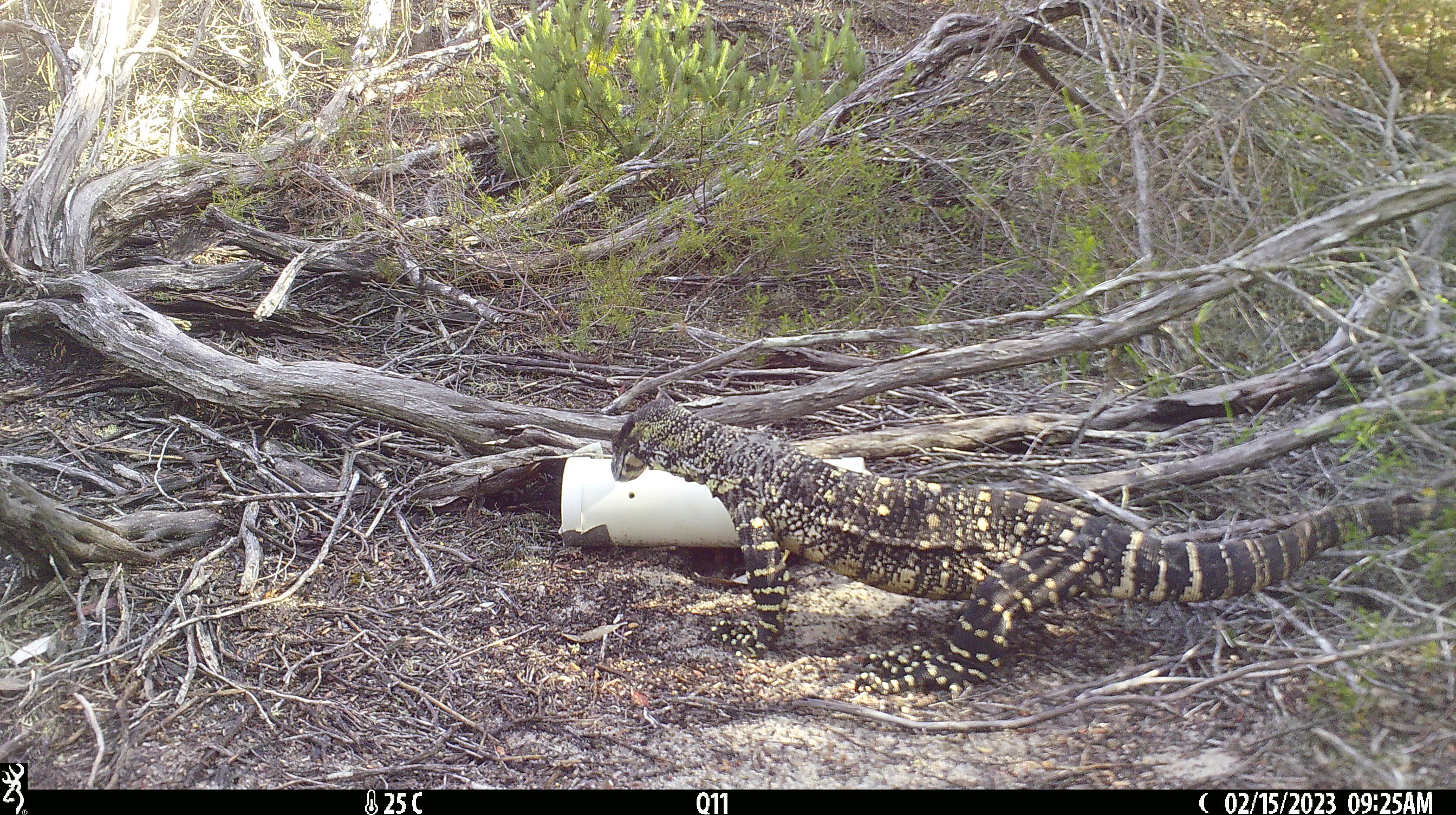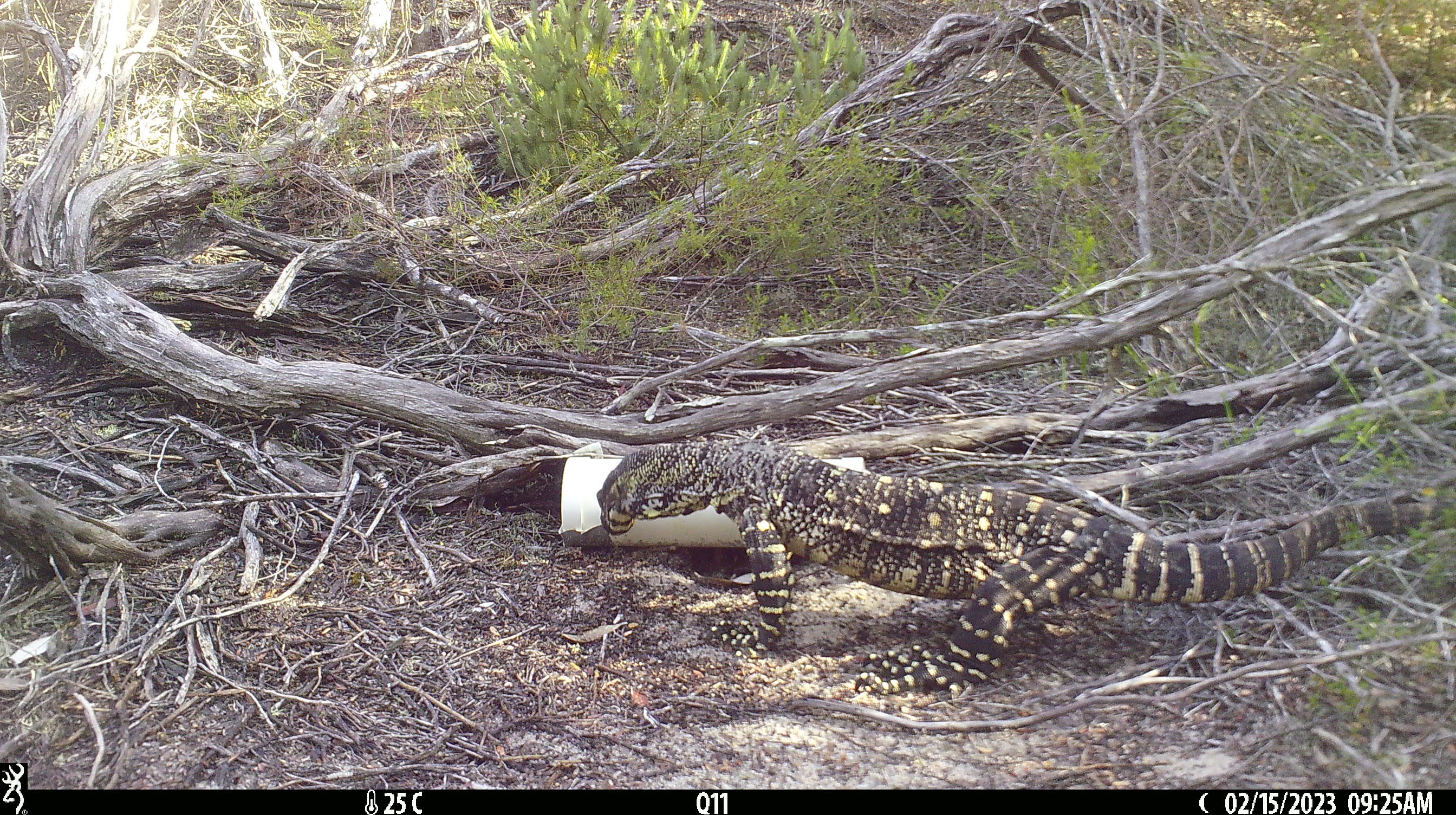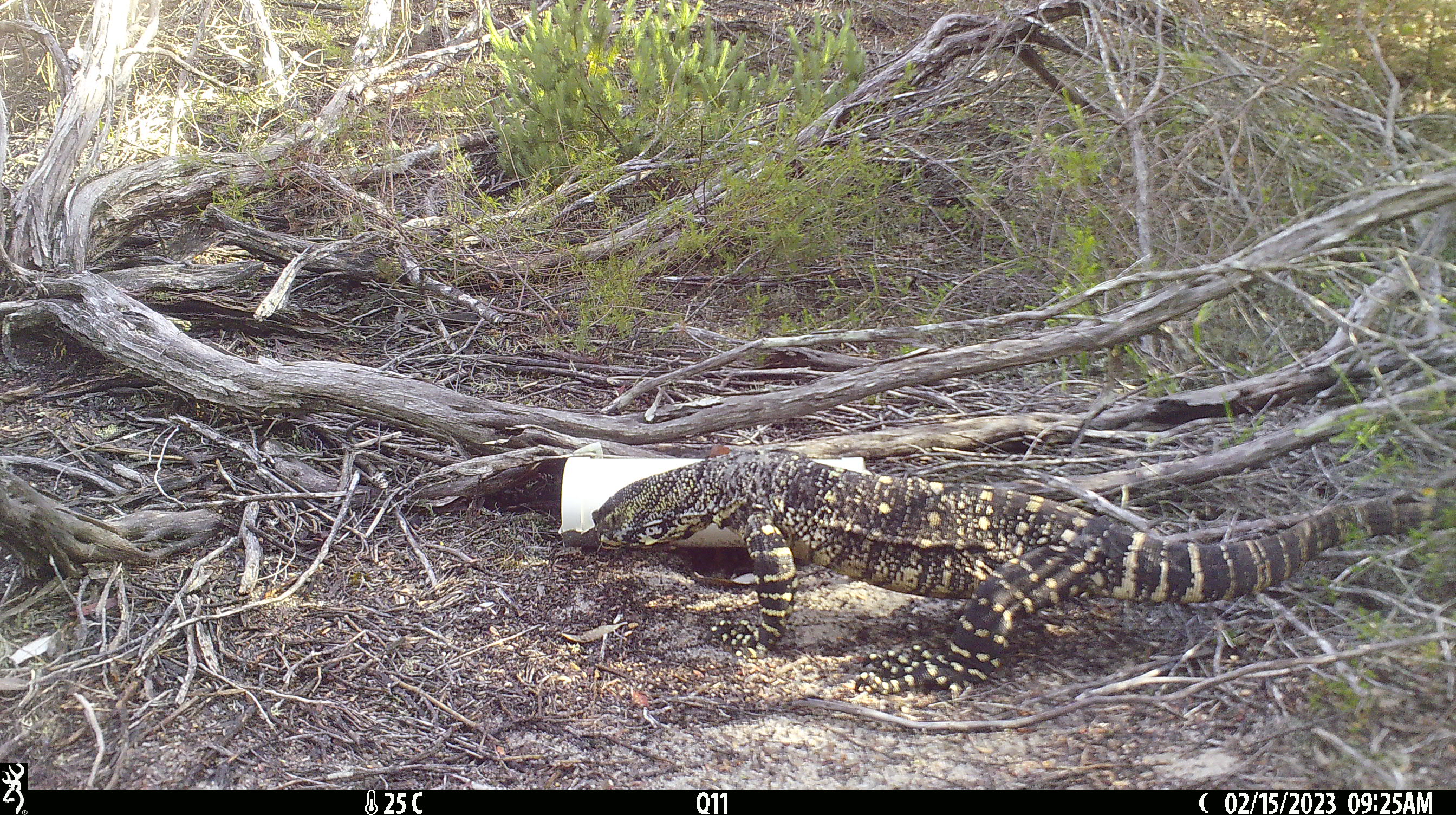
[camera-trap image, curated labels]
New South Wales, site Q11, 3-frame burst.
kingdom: Animalia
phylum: Chordata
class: Reptilia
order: Squamata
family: Varanidae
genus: Varanus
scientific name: Varanus varius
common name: lace monitor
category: goanna